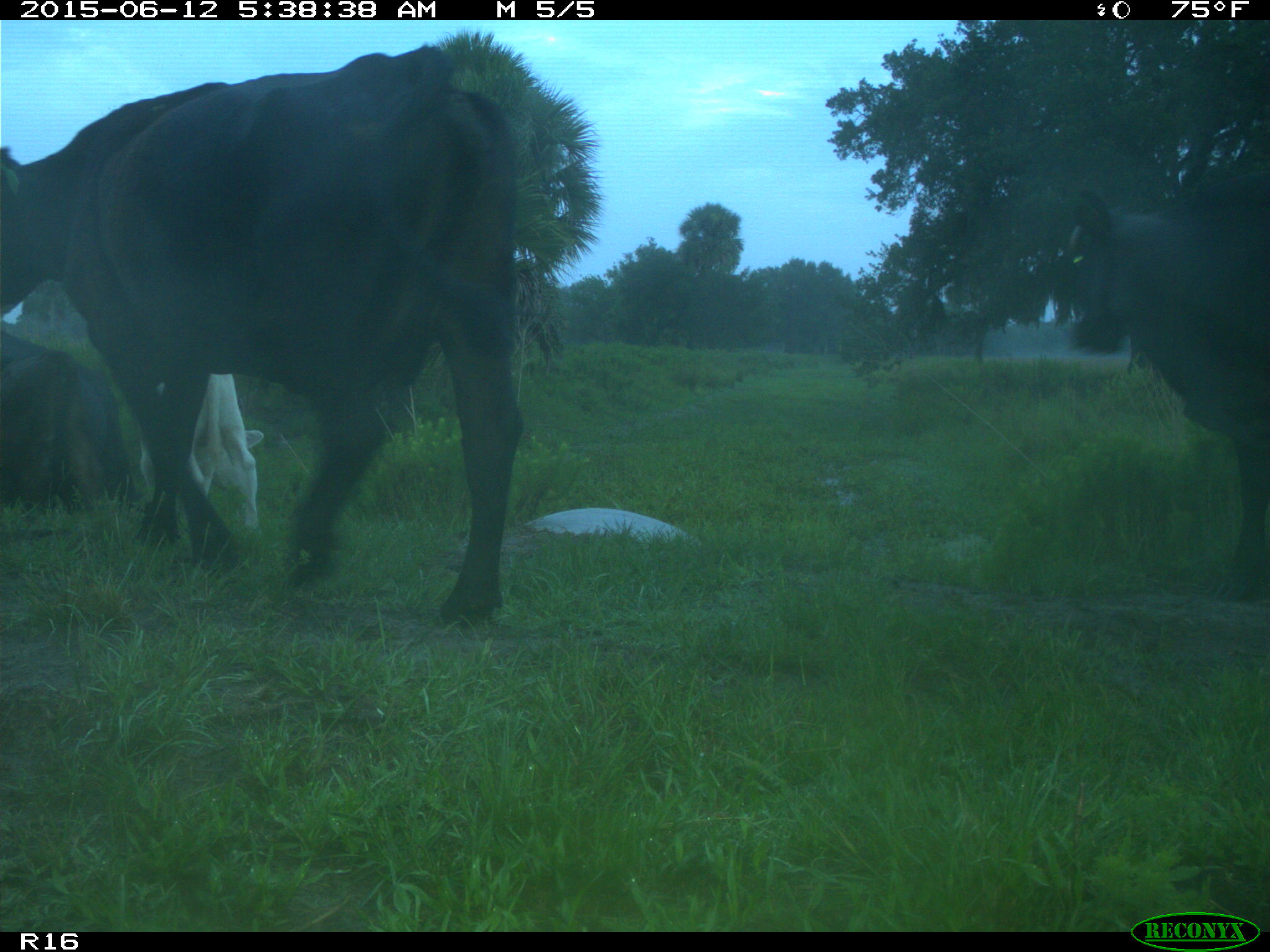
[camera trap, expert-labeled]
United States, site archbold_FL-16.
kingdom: Animalia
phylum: Chordata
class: Mammalia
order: Artiodactyla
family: Bovidae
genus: Bos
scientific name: Bos taurus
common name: domestic cow